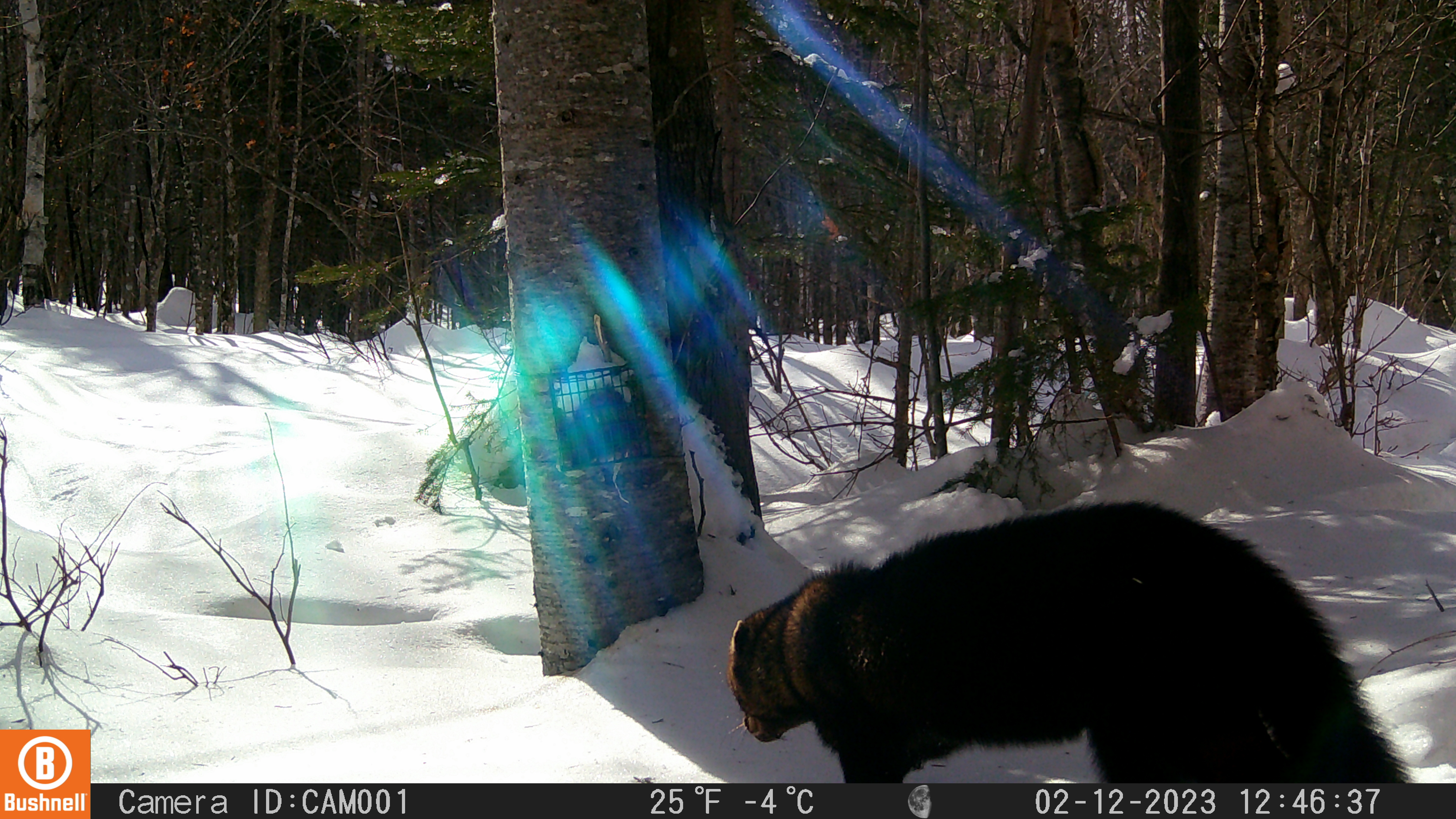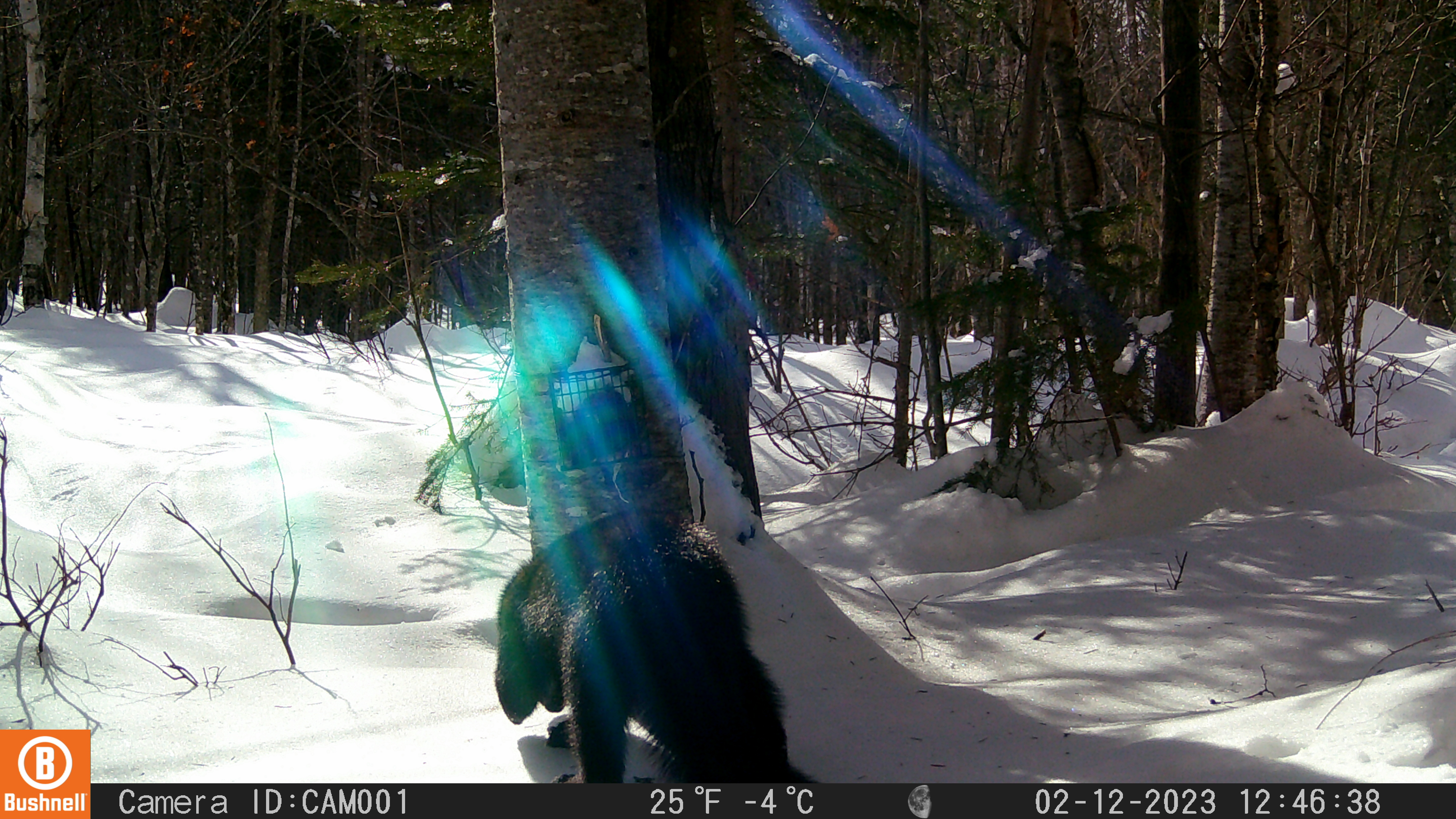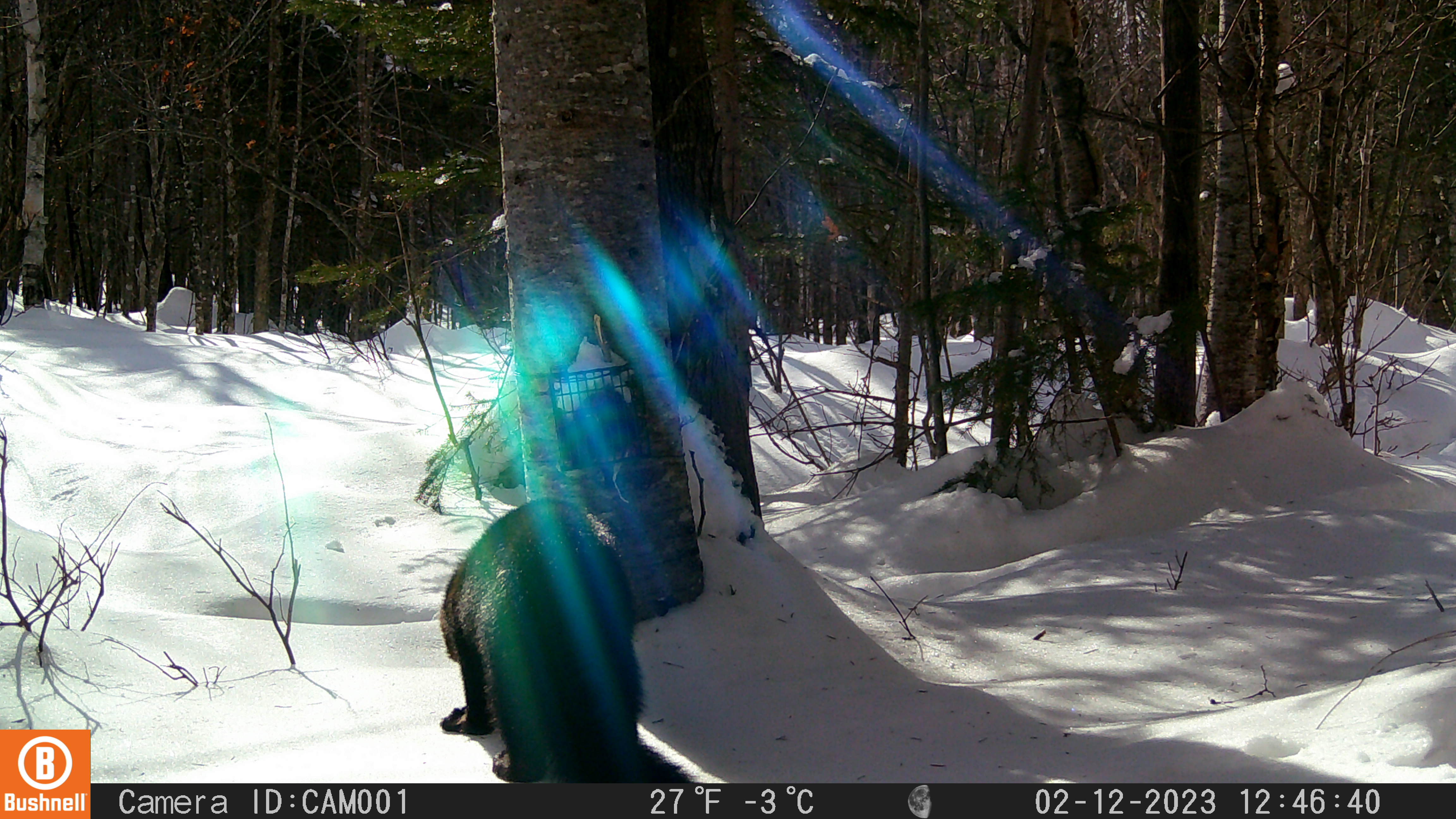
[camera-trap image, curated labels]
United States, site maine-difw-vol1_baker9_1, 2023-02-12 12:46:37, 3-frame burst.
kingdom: Animalia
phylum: Chordata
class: Mammalia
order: Carnivora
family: Mustelidae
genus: Pekania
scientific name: Pekania pennanti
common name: fisher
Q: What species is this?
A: Fisher (Pekania pennanti).